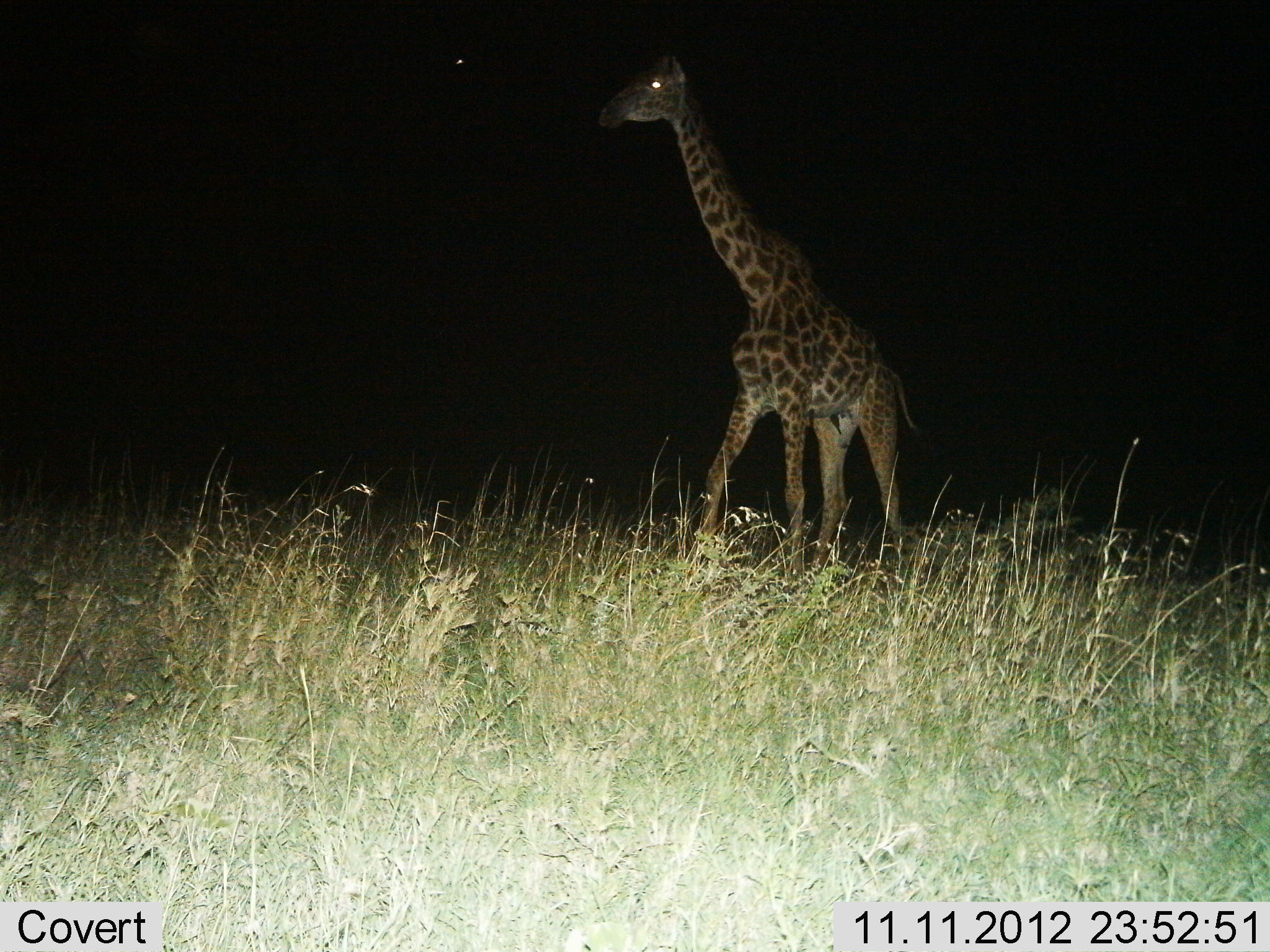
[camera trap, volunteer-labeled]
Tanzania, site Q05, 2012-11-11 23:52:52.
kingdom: Animalia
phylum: Chordata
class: Mammalia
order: Artiodactyla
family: Giraffidae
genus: Giraffa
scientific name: Giraffa camelopardalis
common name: giraffe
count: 1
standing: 50%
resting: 0%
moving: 50%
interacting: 0%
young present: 0%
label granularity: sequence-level